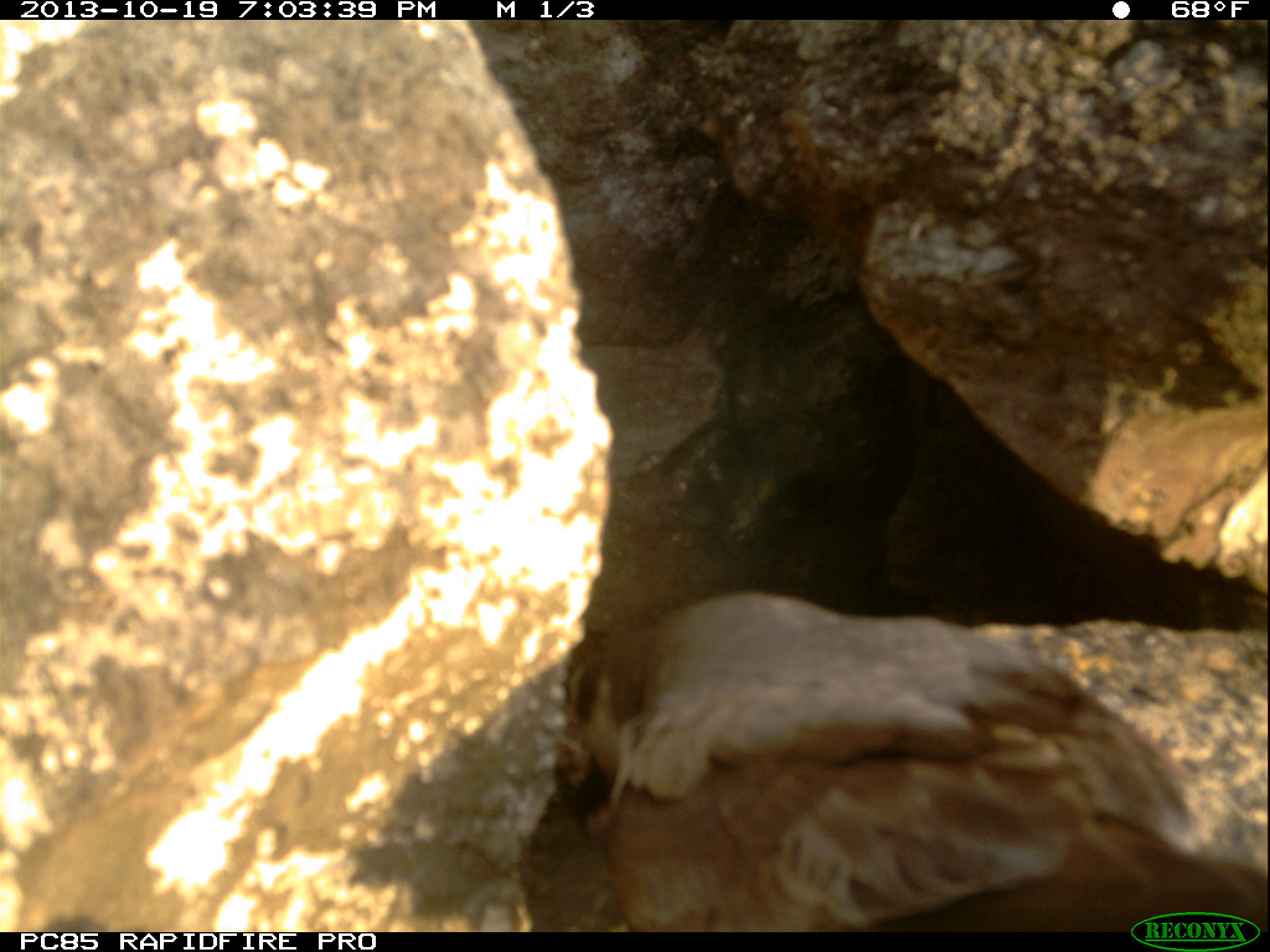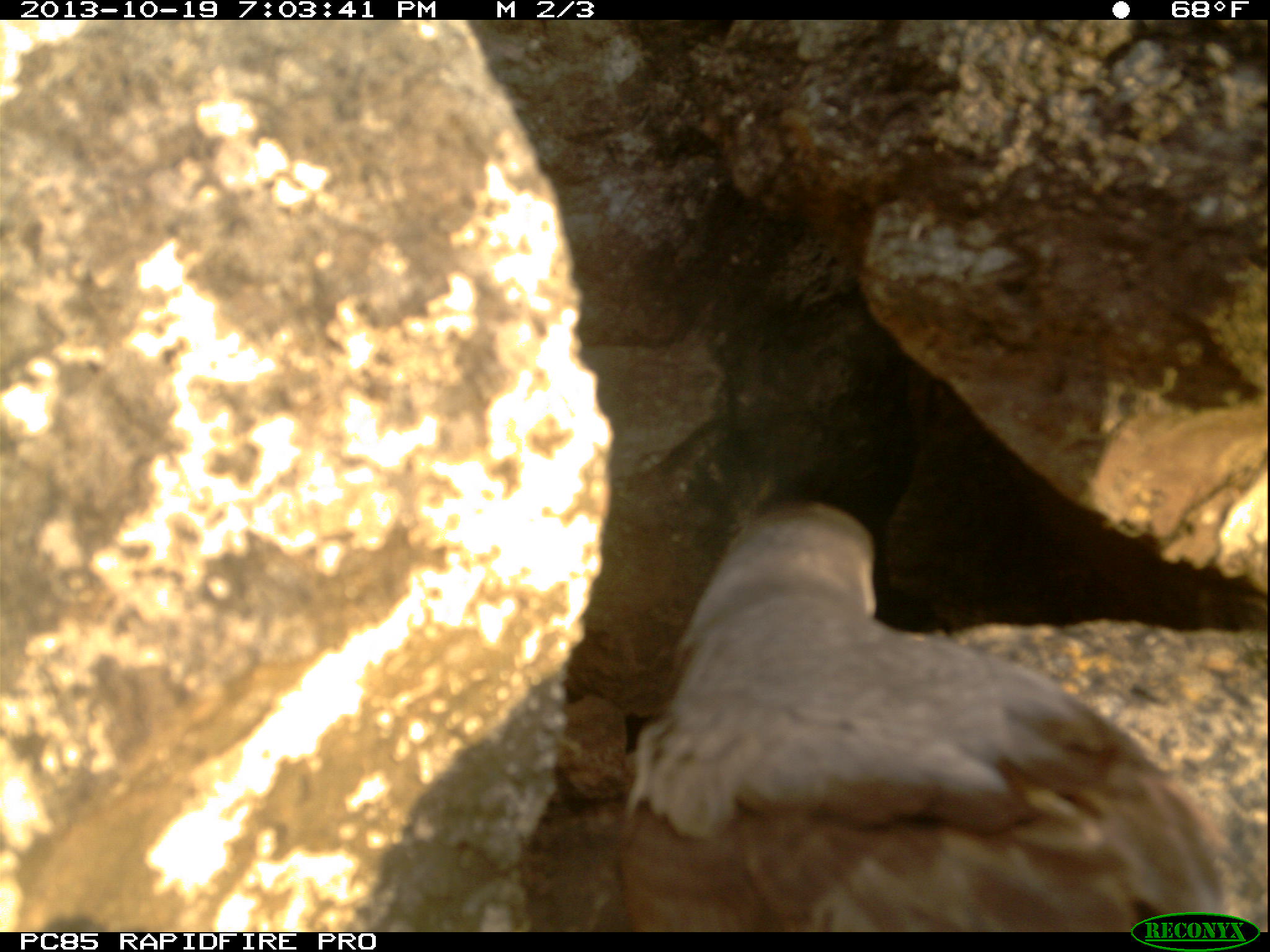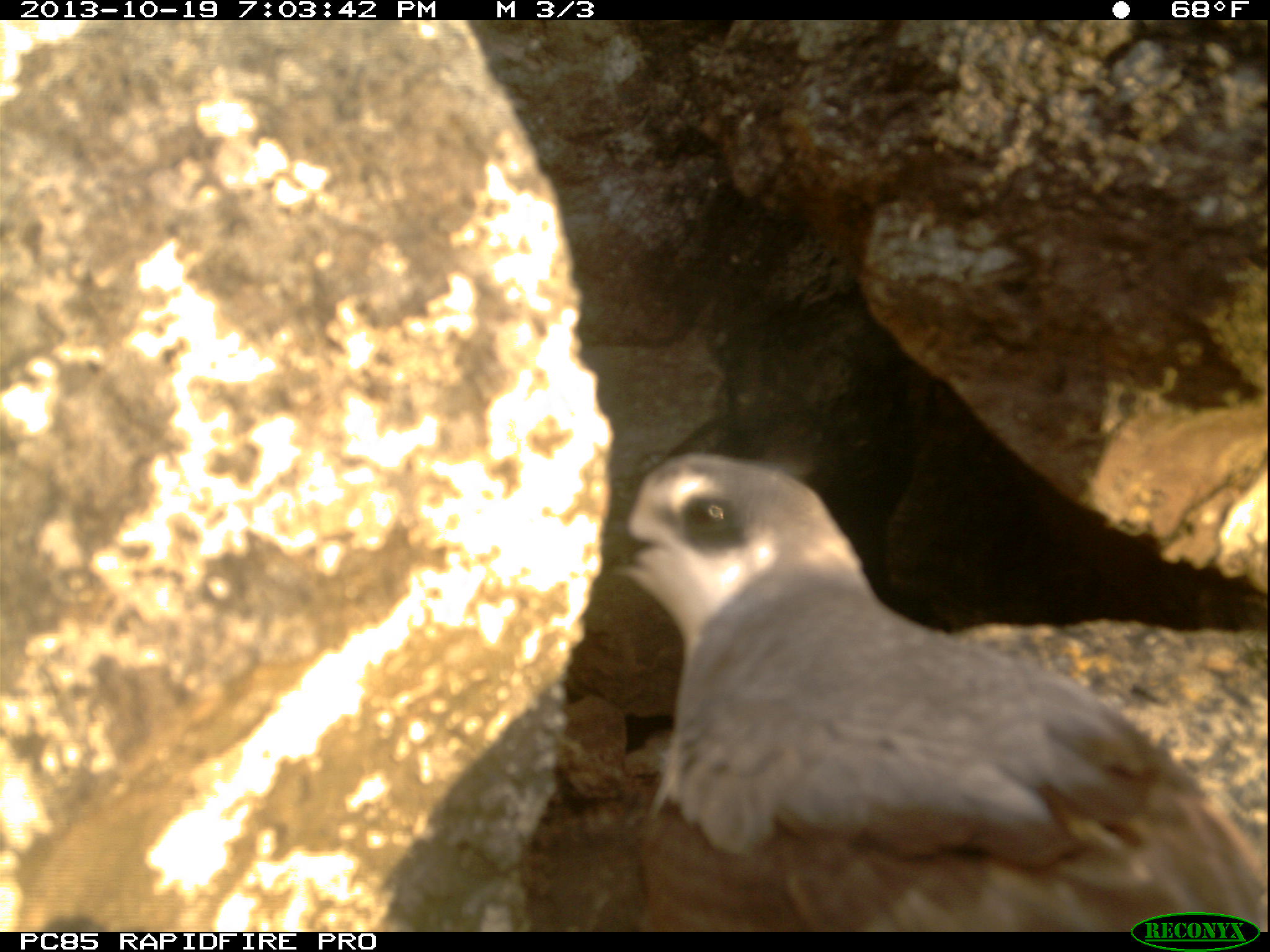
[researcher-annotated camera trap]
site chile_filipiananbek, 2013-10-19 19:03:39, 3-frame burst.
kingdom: Animalia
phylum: Chordata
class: Aves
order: Procellariiformes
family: Procellariidae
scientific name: Procellariidae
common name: petrel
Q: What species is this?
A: Petrel (Procellariidae).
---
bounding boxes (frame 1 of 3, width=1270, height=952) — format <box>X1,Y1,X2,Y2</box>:
petrel: <box>523,586,1270,929</box>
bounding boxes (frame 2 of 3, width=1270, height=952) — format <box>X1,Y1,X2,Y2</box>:
petrel: <box>596,494,1256,925</box>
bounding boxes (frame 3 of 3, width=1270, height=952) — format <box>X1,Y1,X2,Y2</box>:
petrel: <box>529,446,1262,927</box>